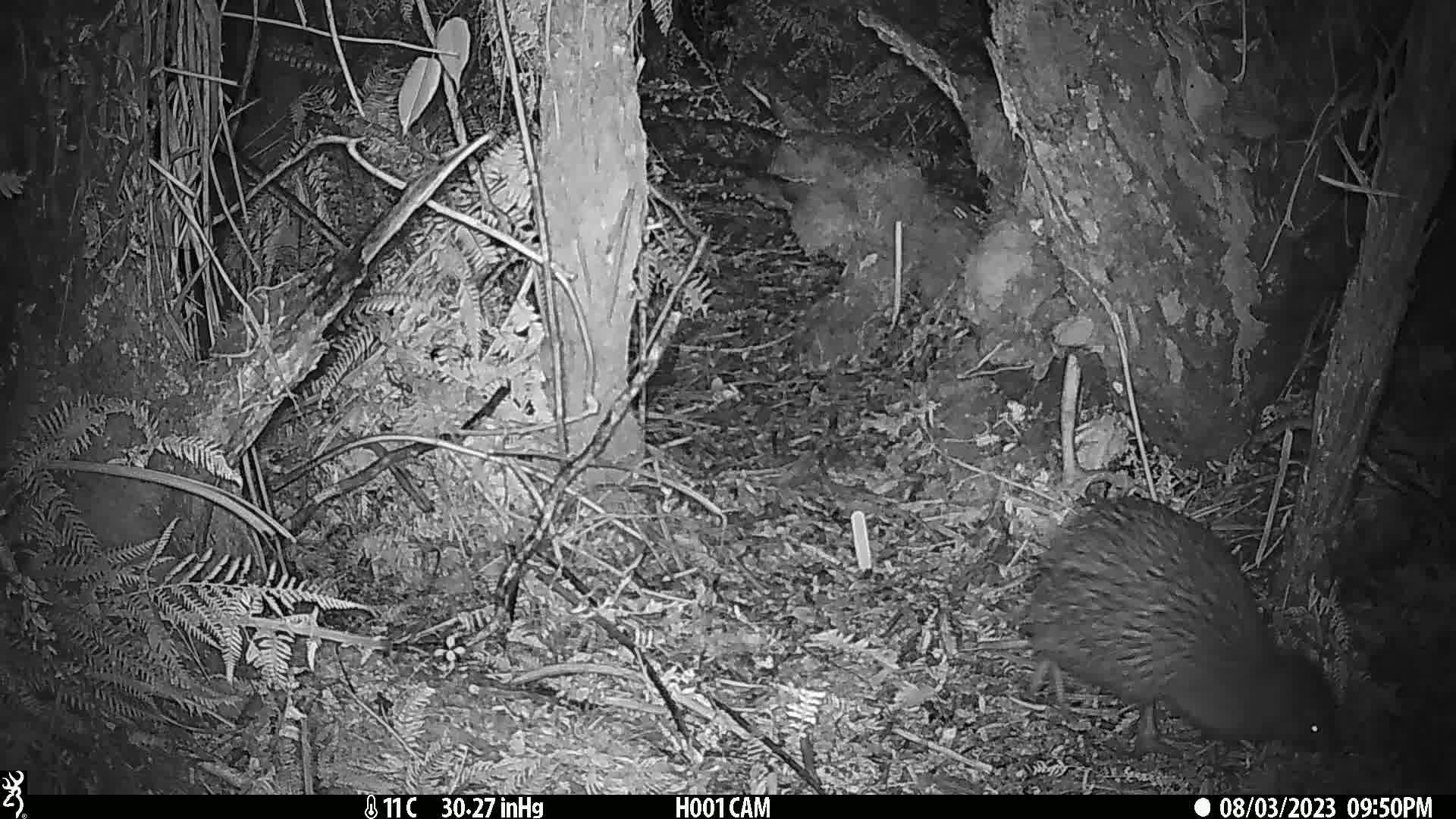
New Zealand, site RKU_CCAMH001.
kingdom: Animalia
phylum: Chordata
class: Aves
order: Apterygiformes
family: Apterygidae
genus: Apteryx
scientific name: Apteryx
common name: kiwi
Kiwi (Apteryx).